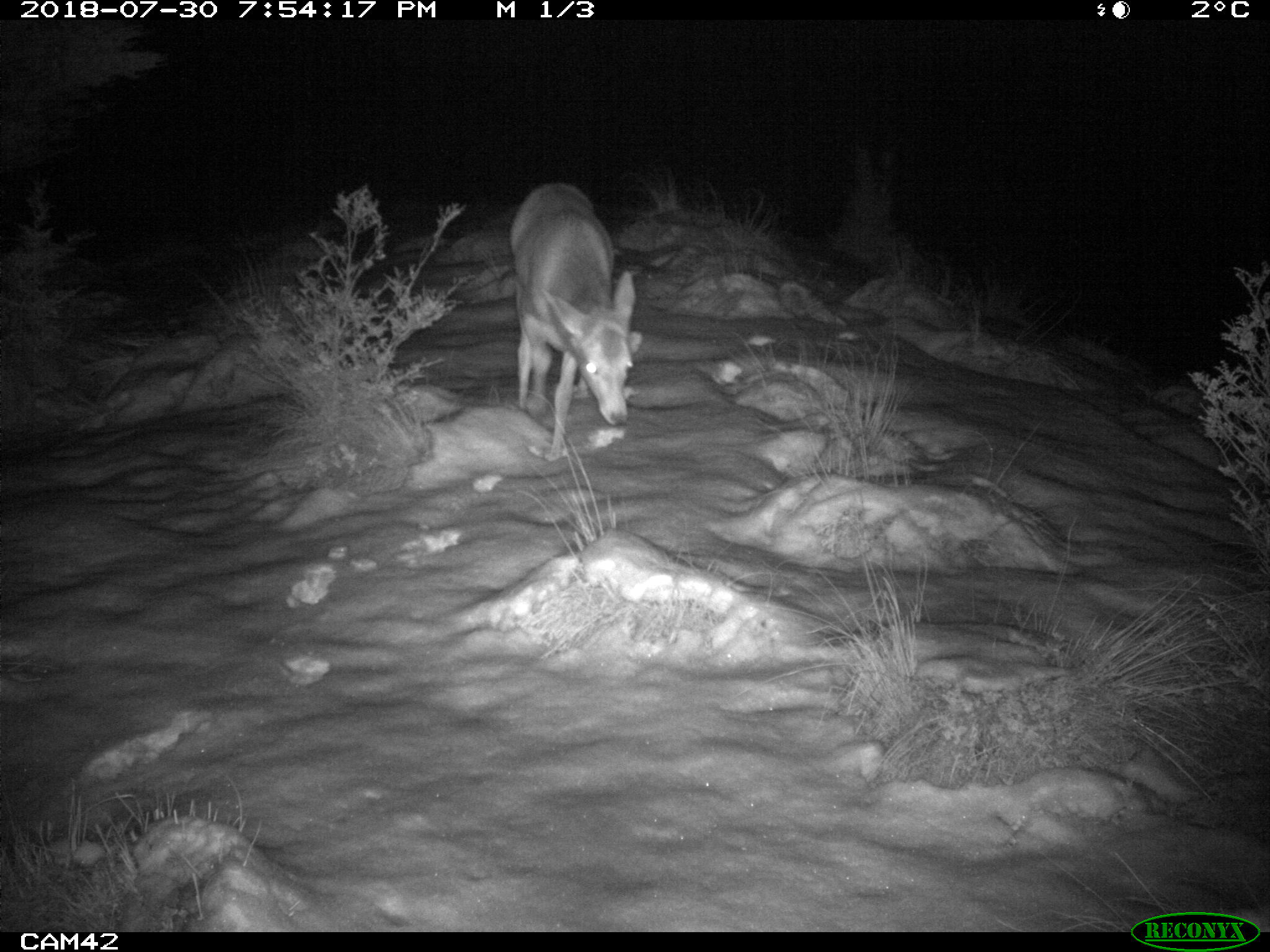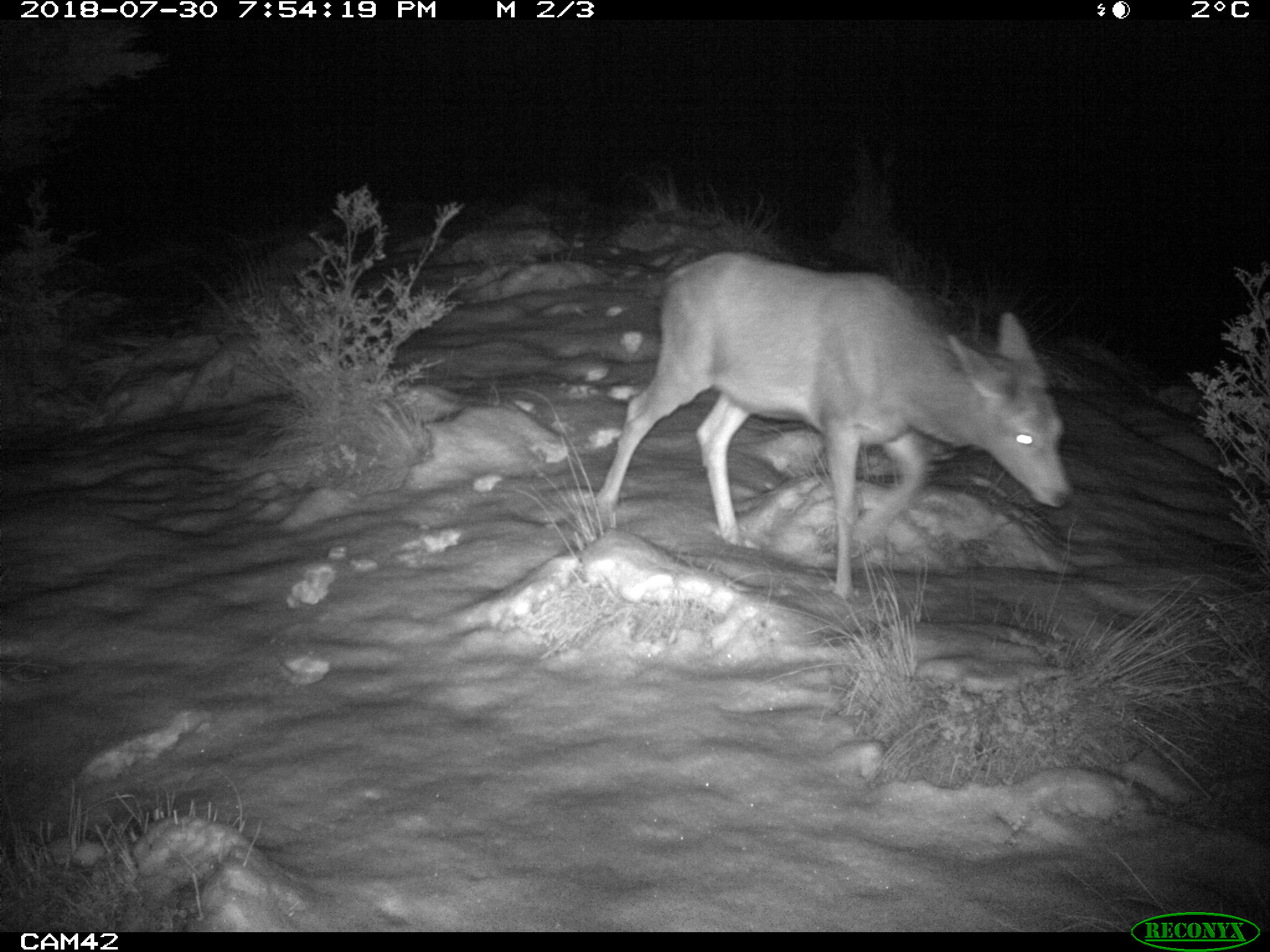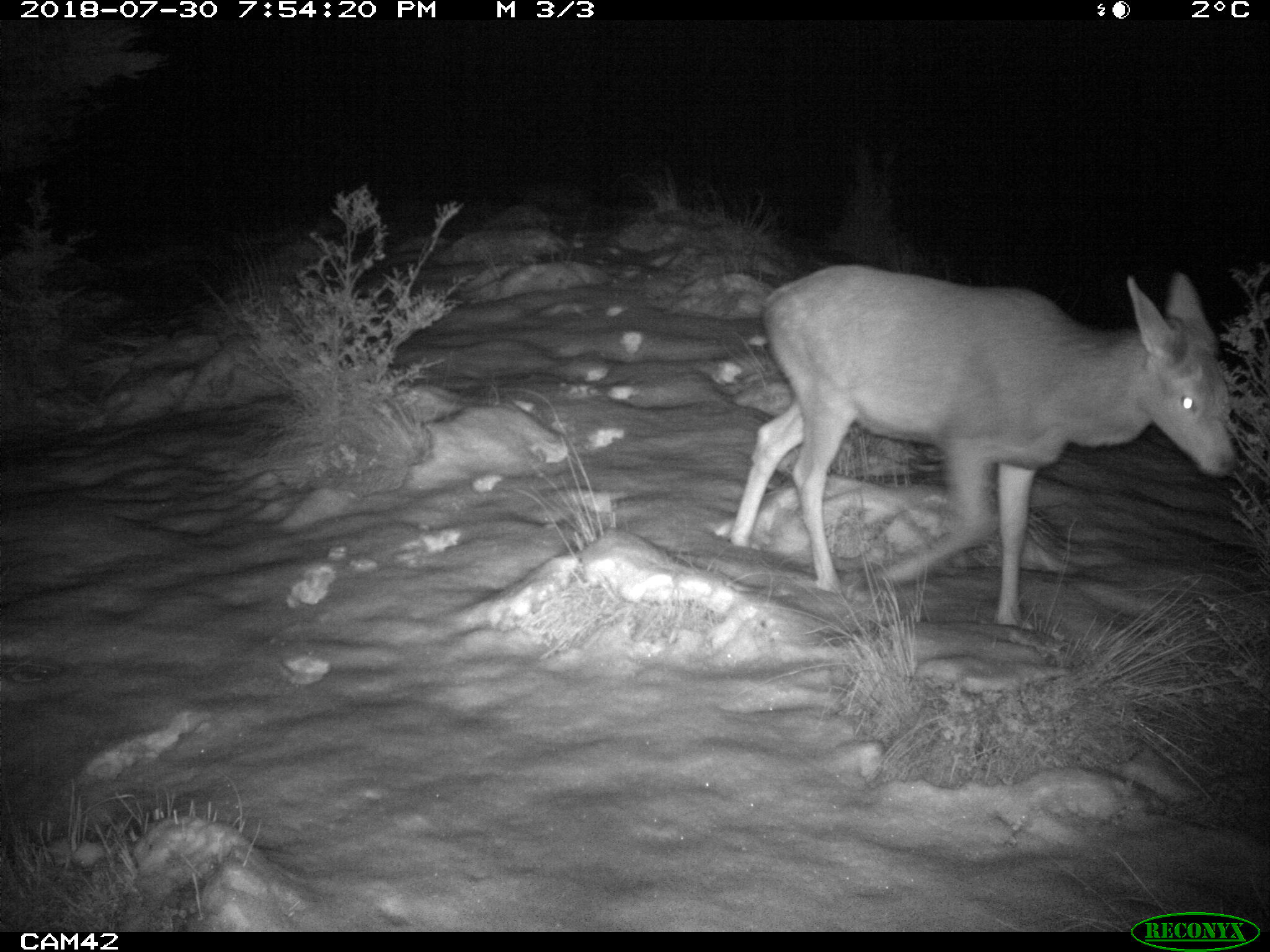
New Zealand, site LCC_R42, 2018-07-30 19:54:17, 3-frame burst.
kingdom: Animalia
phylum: Chordata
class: Mammalia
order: Artiodactyla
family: Cervidae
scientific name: Cervidae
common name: deer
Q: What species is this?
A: Deer (Cervidae).